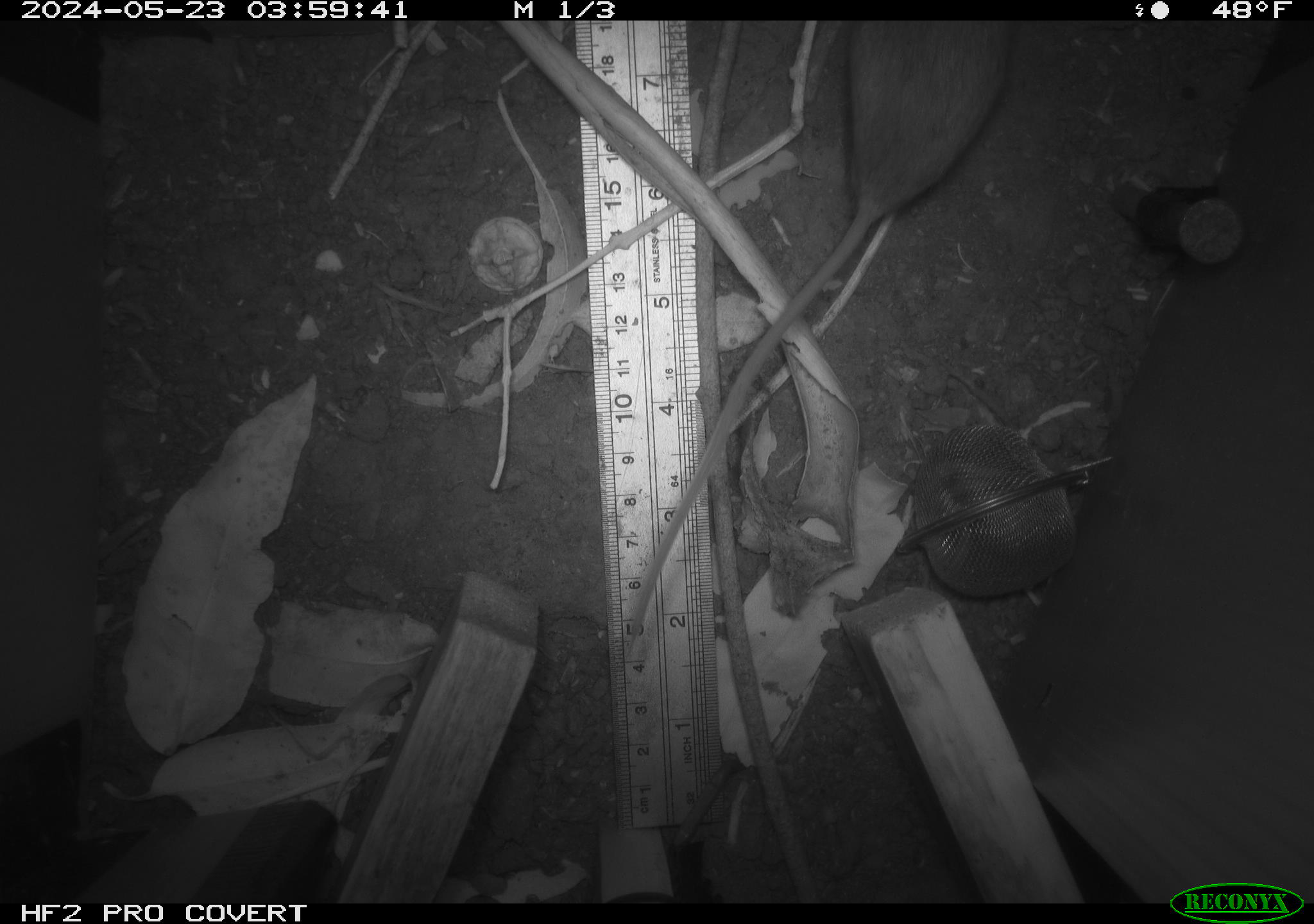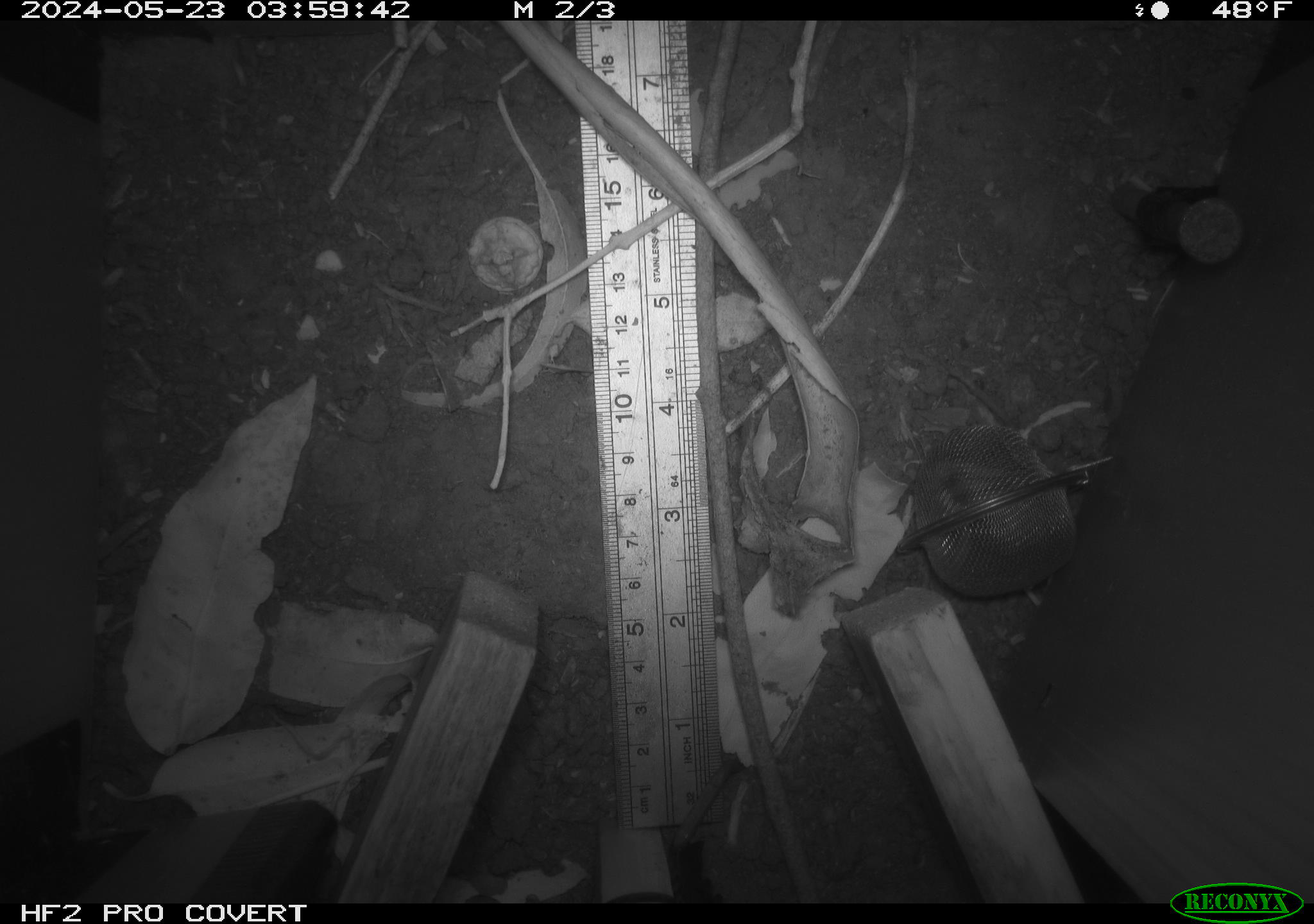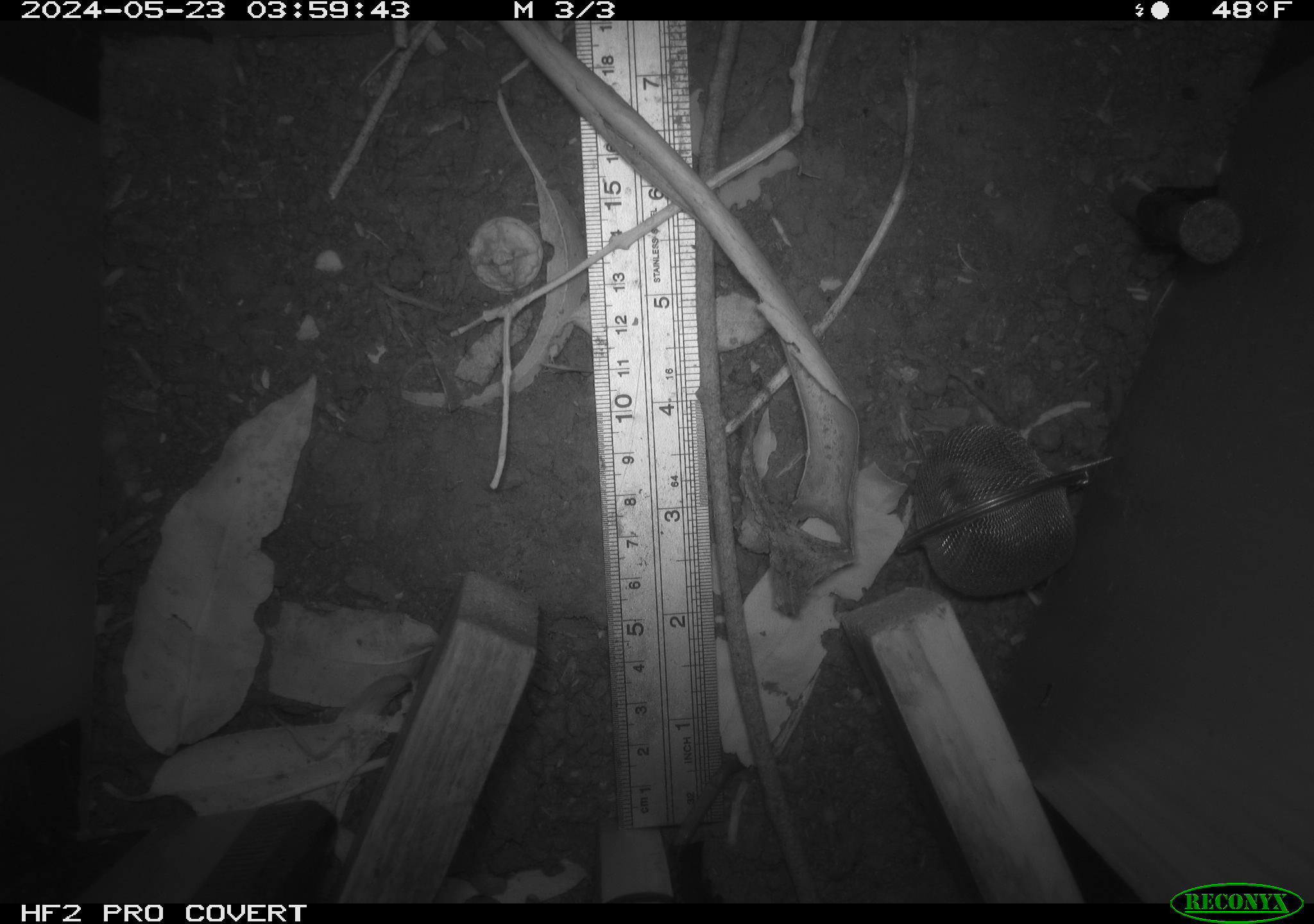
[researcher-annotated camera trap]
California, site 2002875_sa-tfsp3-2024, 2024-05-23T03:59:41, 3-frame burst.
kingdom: Animalia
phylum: Chordata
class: Mammalia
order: Rodentia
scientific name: Rodentia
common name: rodent